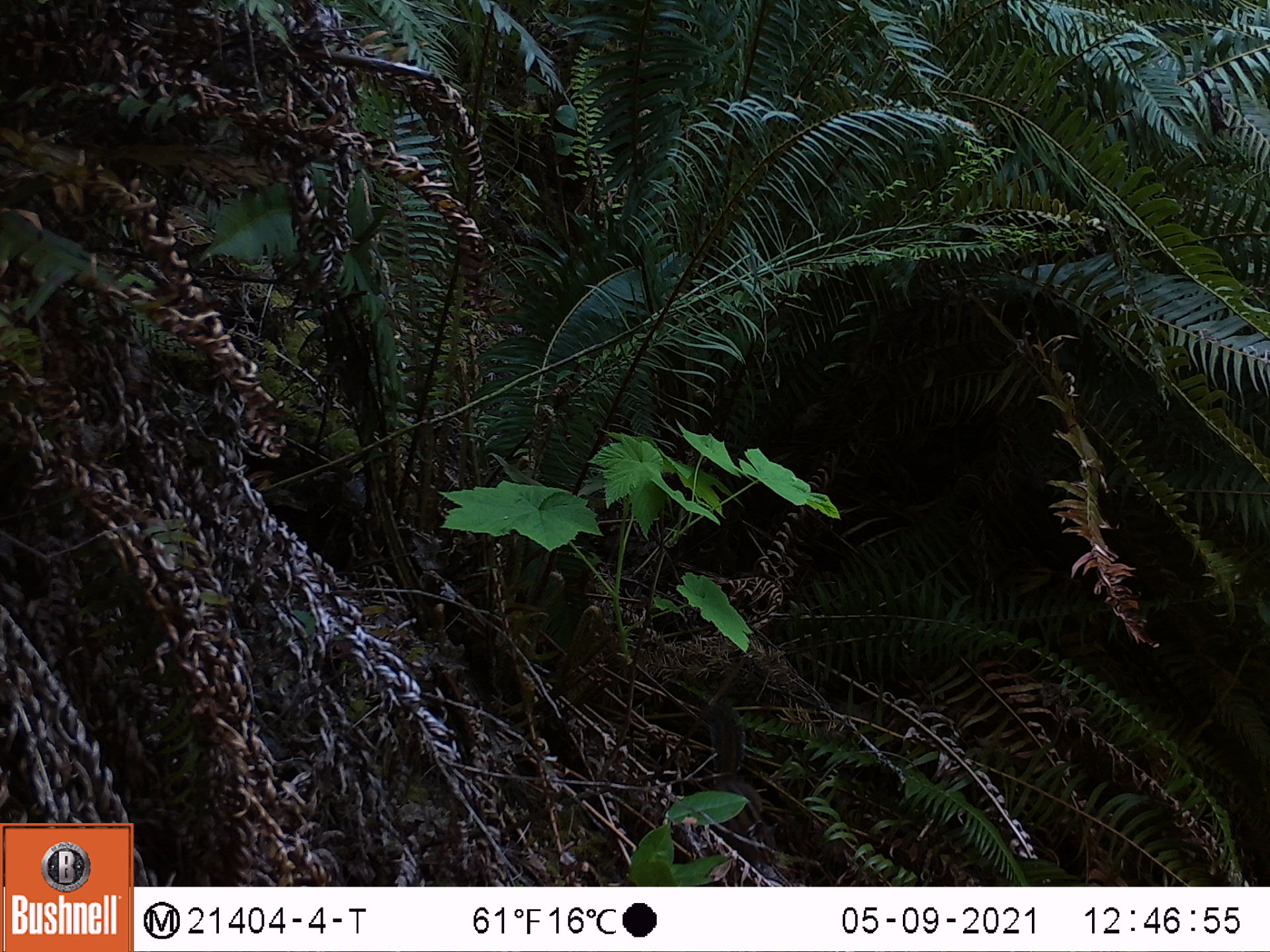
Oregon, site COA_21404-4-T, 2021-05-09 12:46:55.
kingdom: Animalia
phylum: Chordata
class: Mammalia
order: Rodentia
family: Sciuridae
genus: Neotamias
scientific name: Neotamias townsendii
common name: townsend's chipmunk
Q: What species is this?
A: Townsend's chipmunk (Neotamias townsendii).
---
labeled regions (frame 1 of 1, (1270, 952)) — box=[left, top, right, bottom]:
townsend's chipmunk: box=[714, 713, 776, 862]